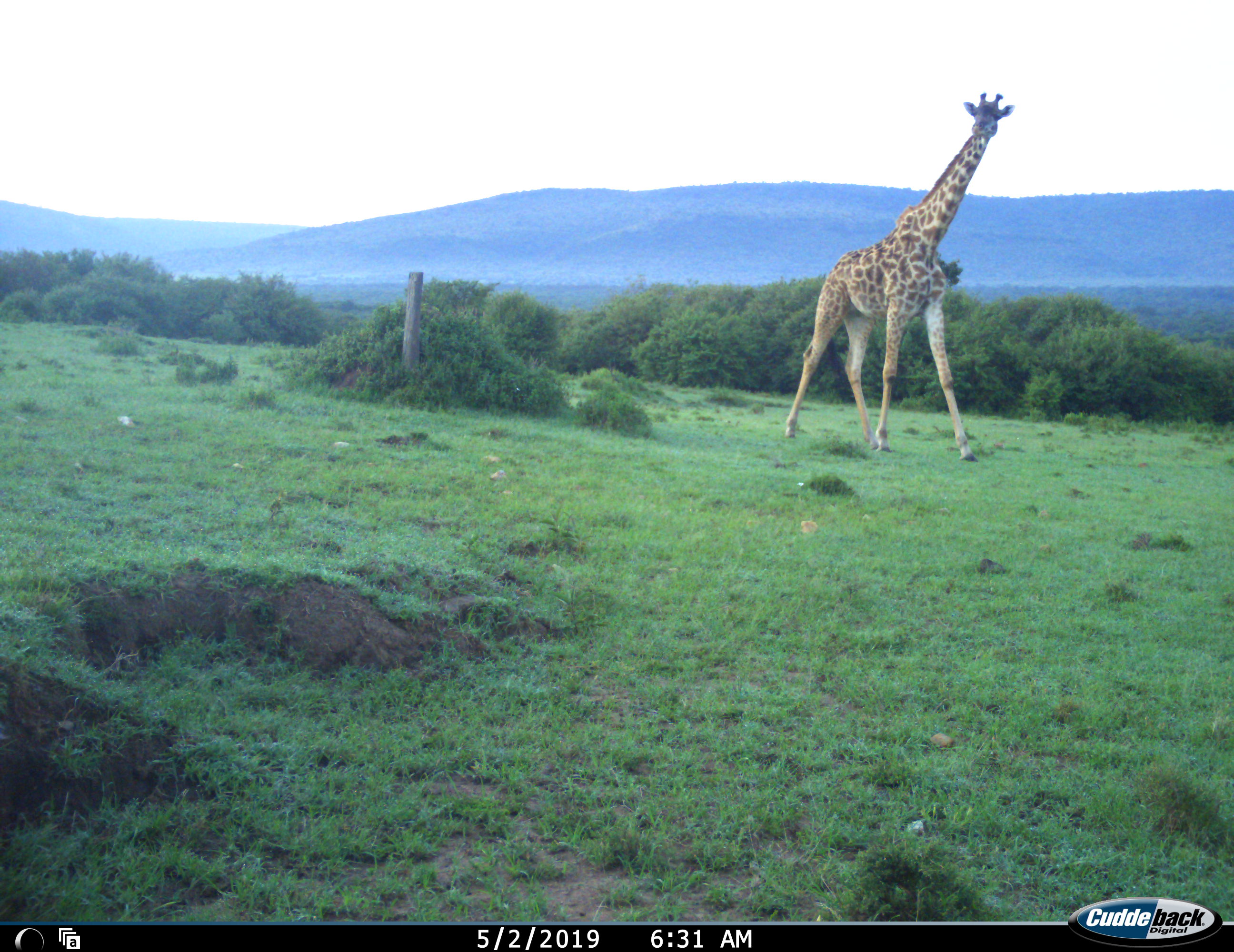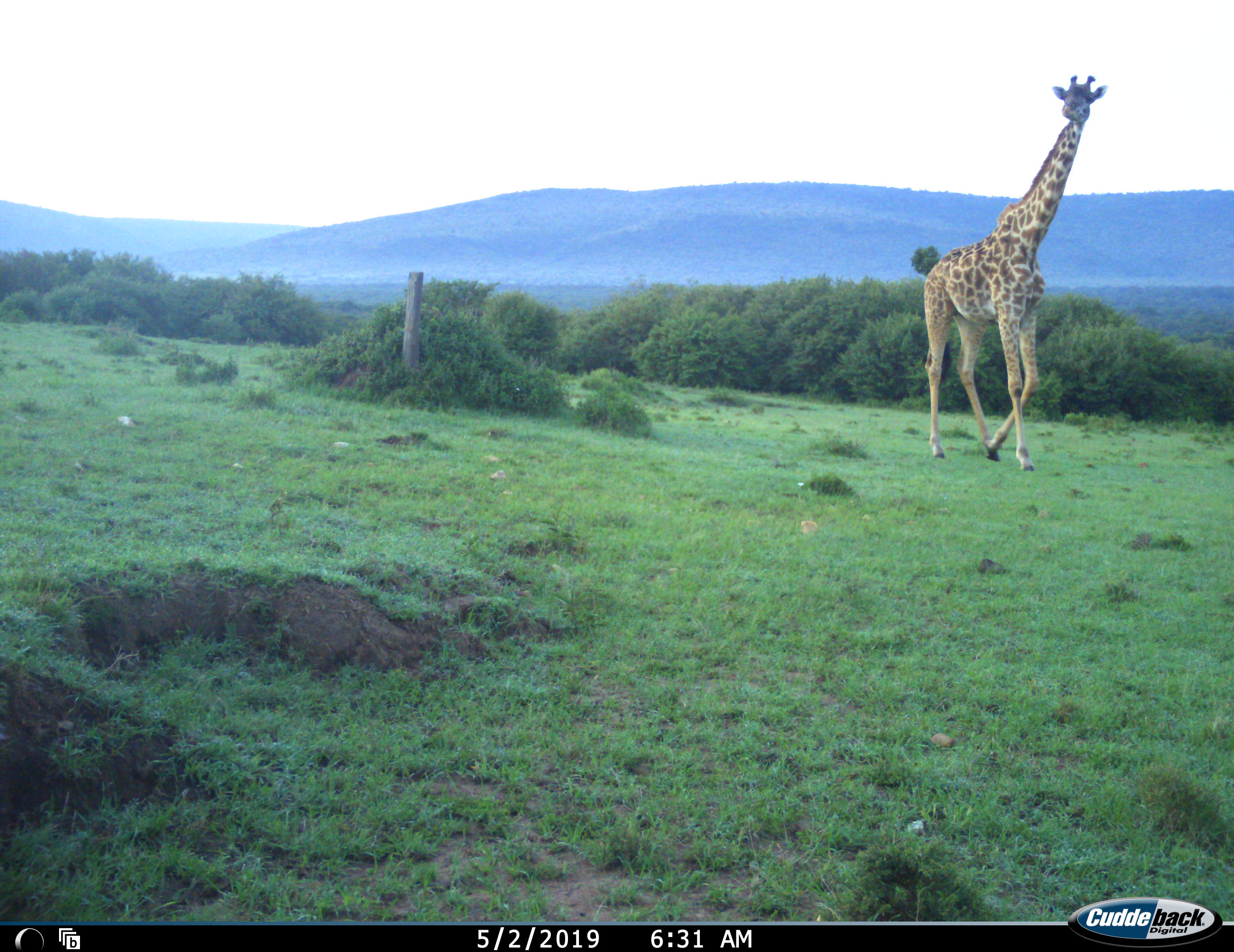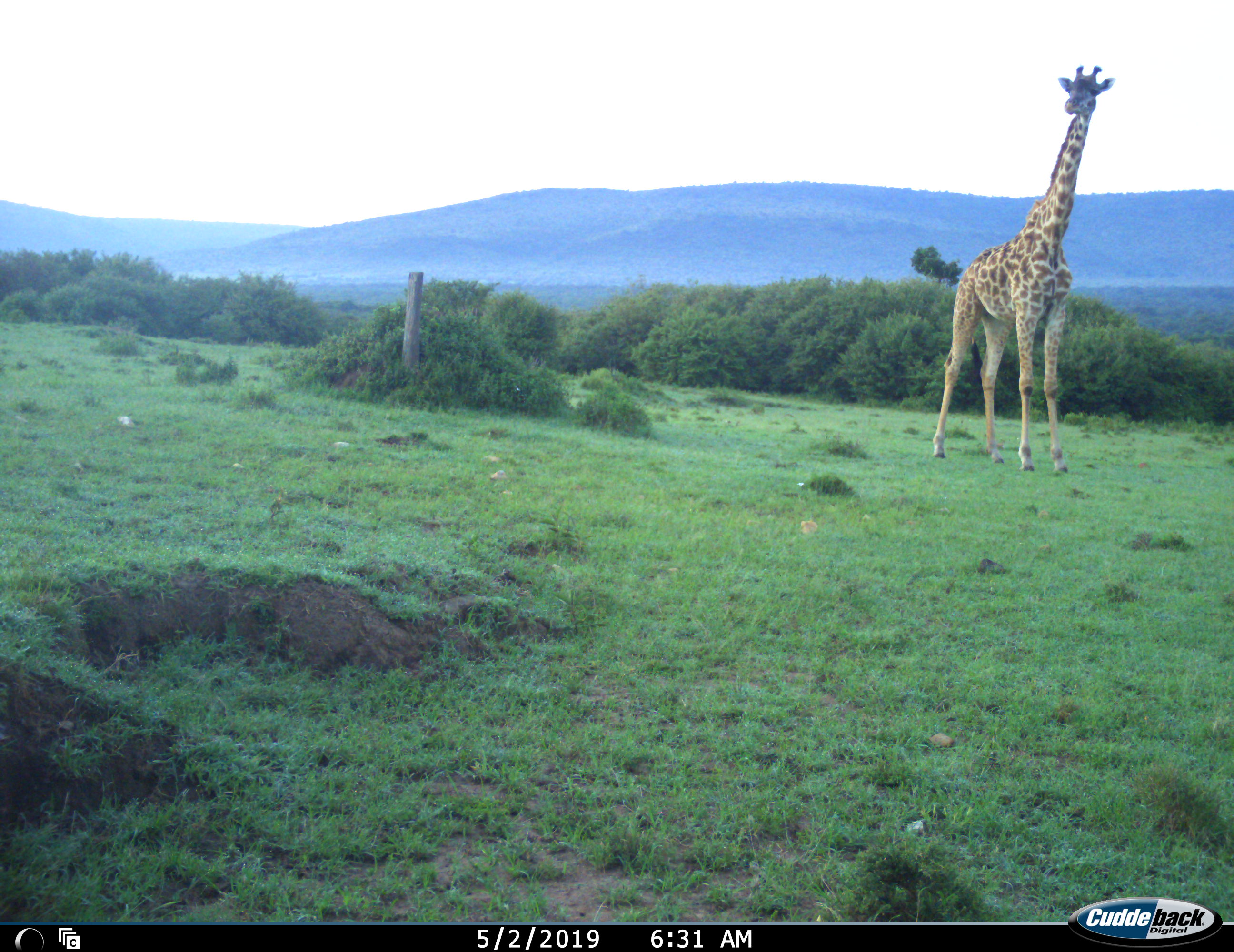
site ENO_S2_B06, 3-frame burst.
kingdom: Animalia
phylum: Chordata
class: Mammalia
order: Artiodactyla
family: Giraffidae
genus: Giraffa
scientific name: Giraffa camelopardalis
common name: giraffe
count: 1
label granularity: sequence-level